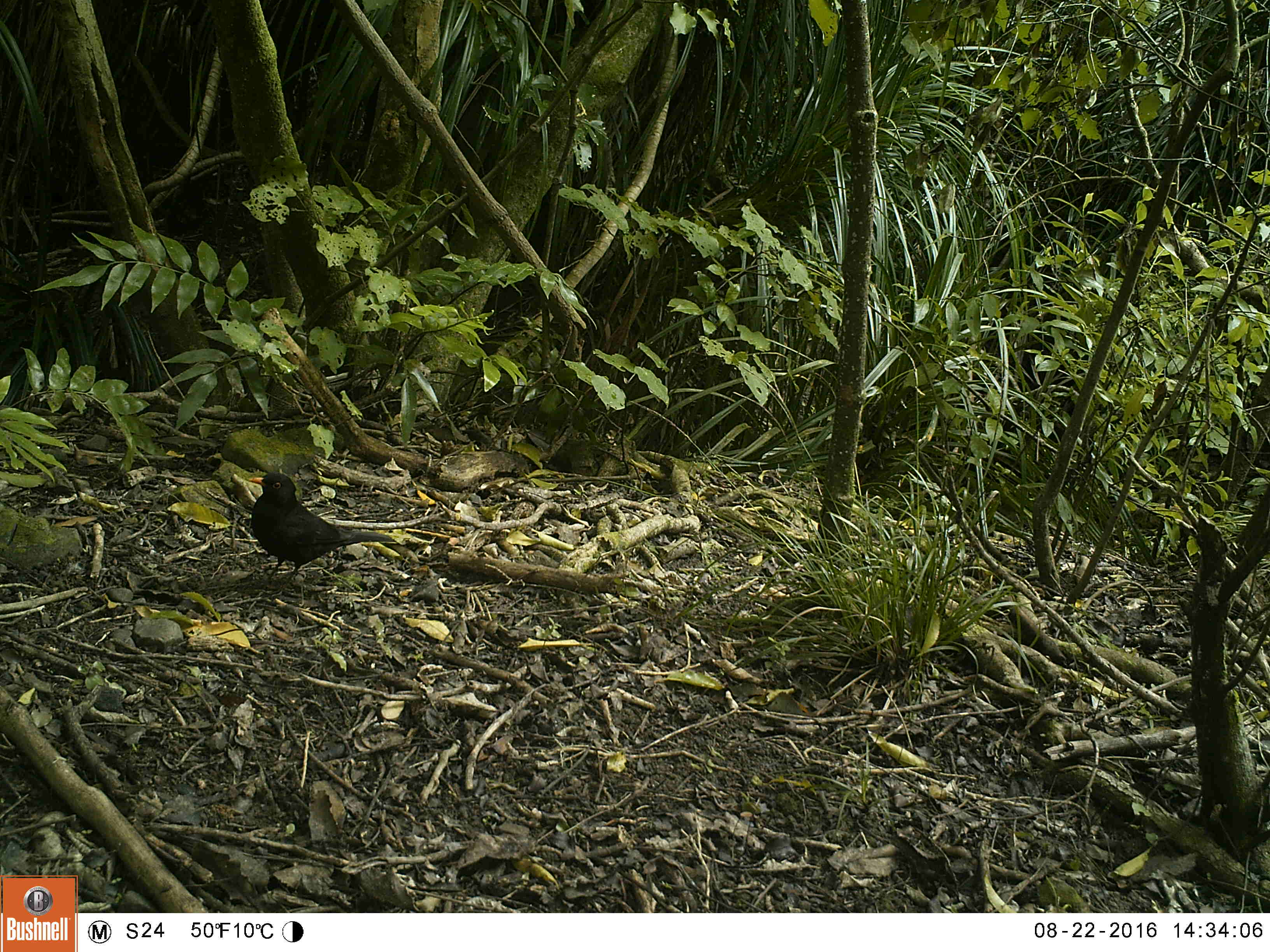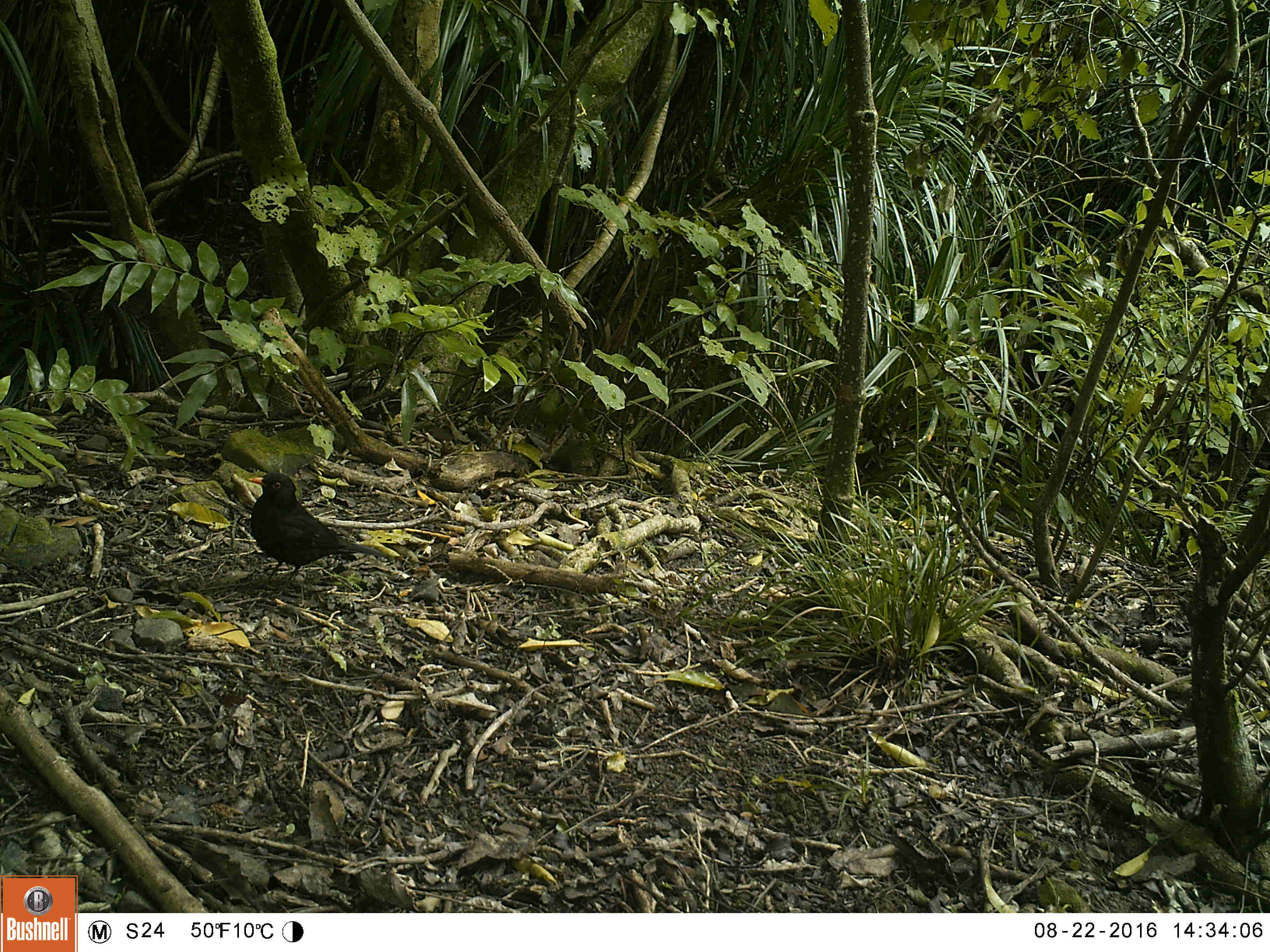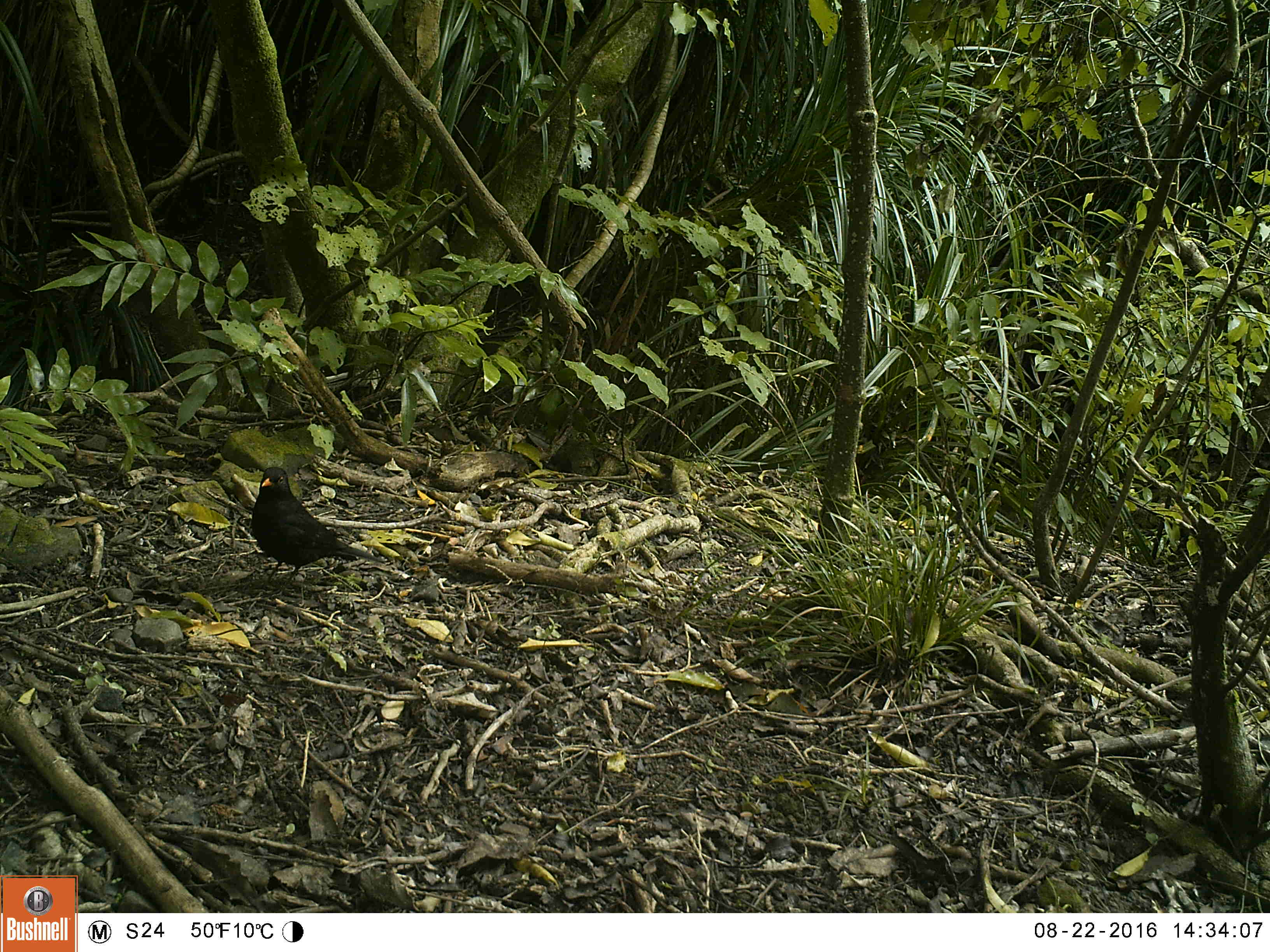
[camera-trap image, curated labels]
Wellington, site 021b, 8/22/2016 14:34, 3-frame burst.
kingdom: Animalia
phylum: Chordata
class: Aves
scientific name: Aves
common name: bird